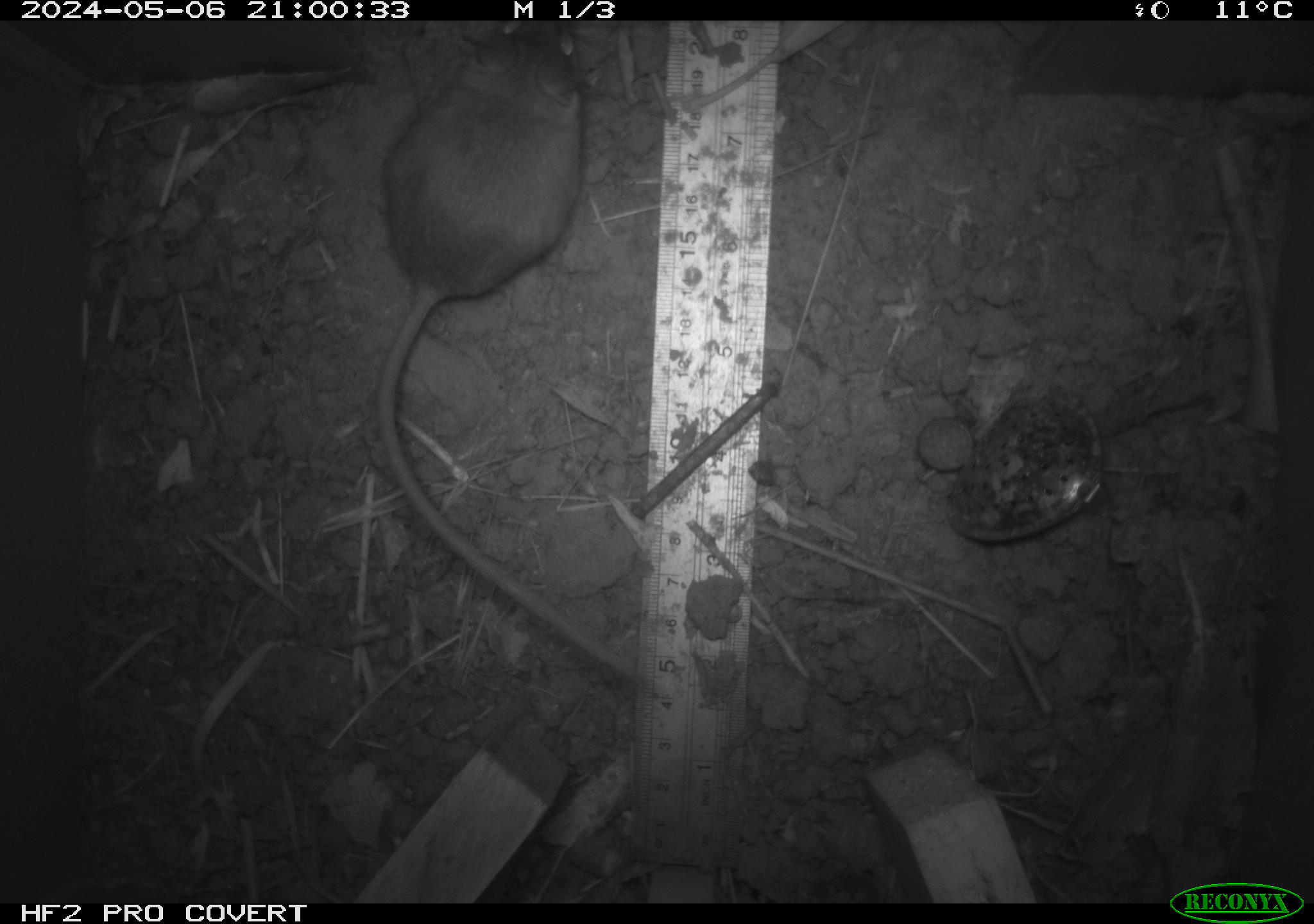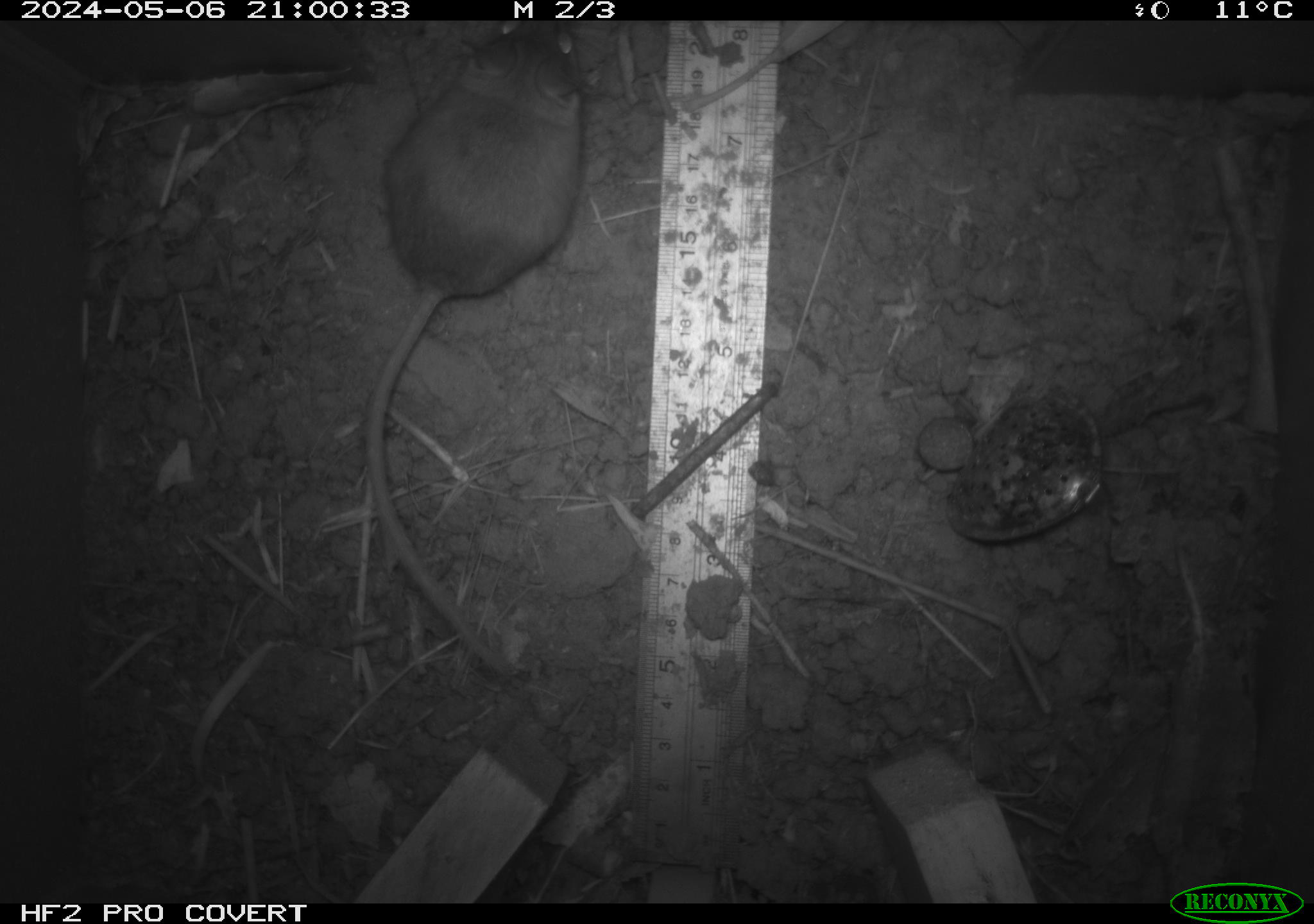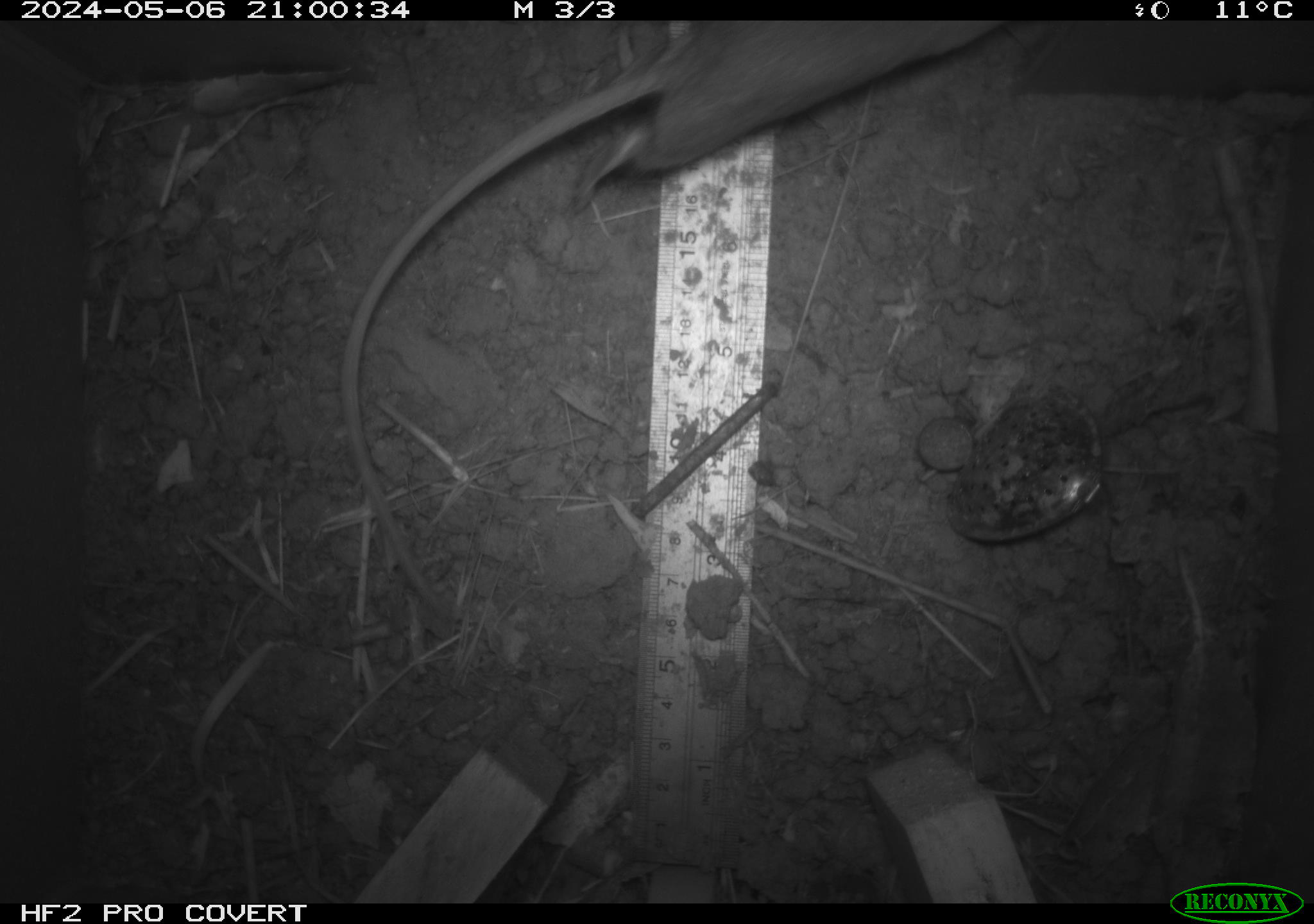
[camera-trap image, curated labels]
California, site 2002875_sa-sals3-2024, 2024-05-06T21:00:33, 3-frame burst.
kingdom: Animalia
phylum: Chordata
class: Mammalia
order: Rodentia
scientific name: Rodentia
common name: rodent